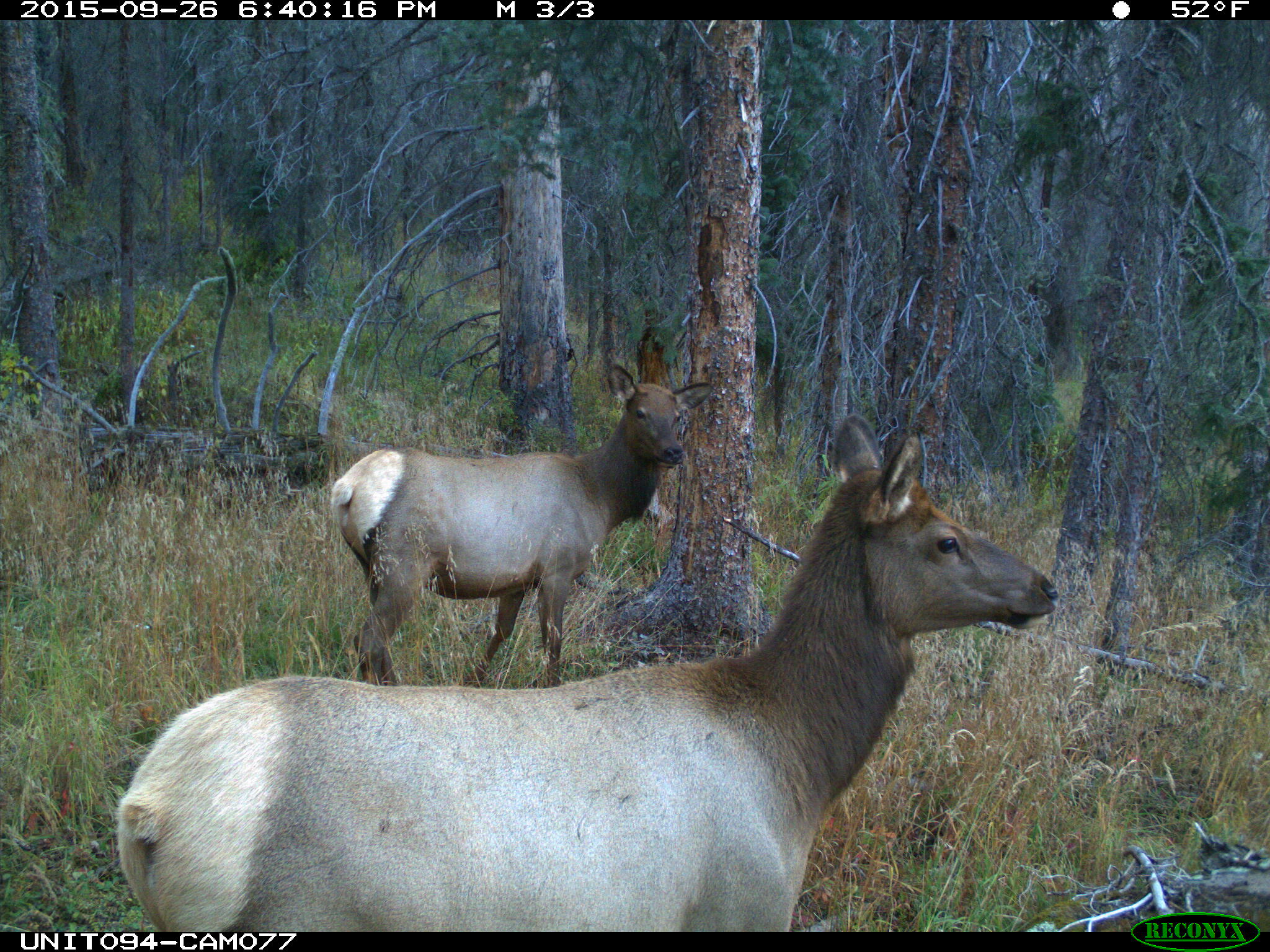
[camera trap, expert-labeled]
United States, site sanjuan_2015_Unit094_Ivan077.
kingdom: Animalia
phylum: Chordata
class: Mammalia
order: Artiodactyla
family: Cervidae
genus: Cervus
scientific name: Cervus elaphus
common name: red deer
Cervus elaphus (red deer).